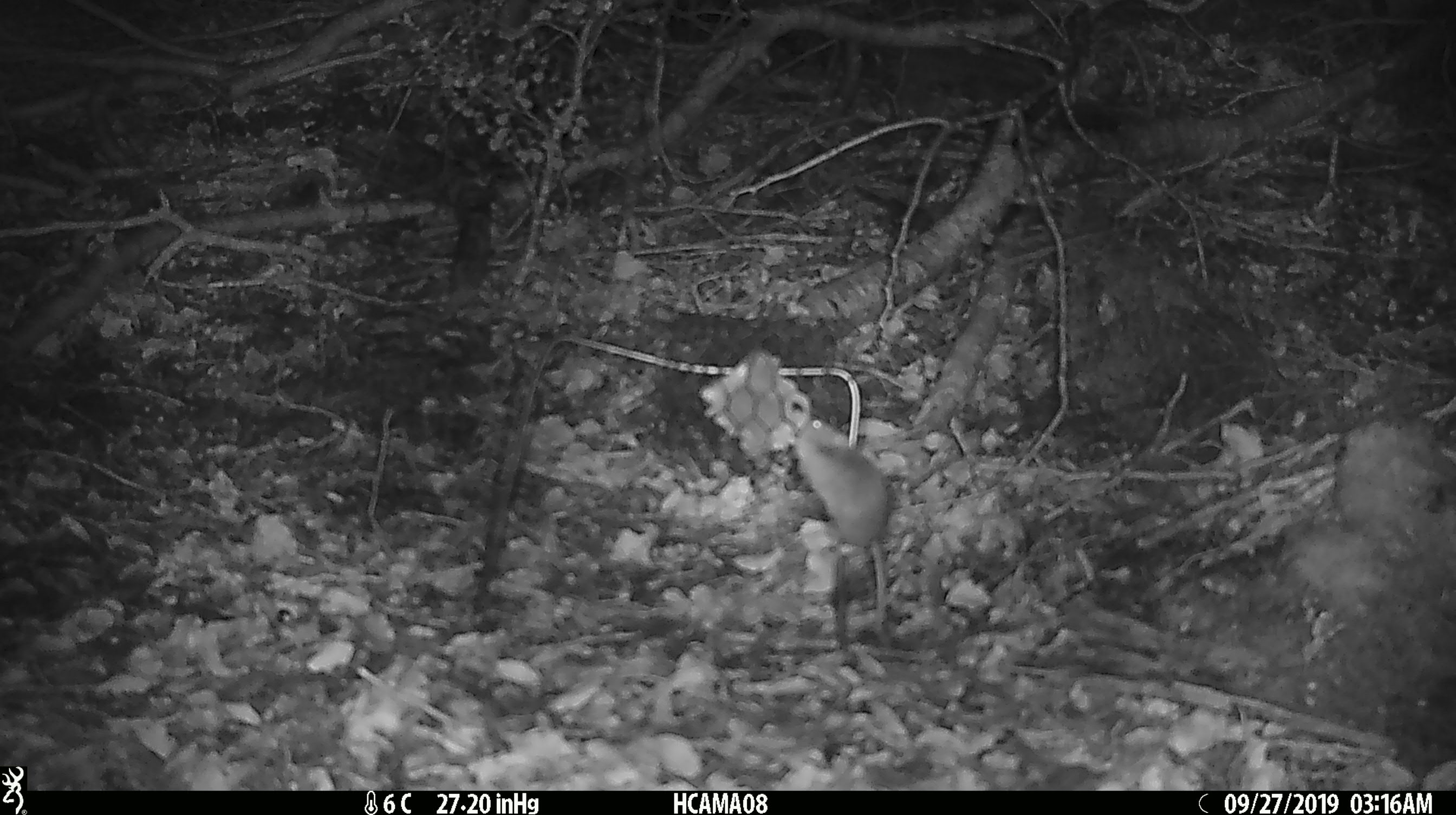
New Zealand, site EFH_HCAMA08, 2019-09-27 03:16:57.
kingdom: Animalia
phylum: Chordata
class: Mammalia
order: Rodentia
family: Muridae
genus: Mus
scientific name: Mus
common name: mouse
Mouse (Mus).